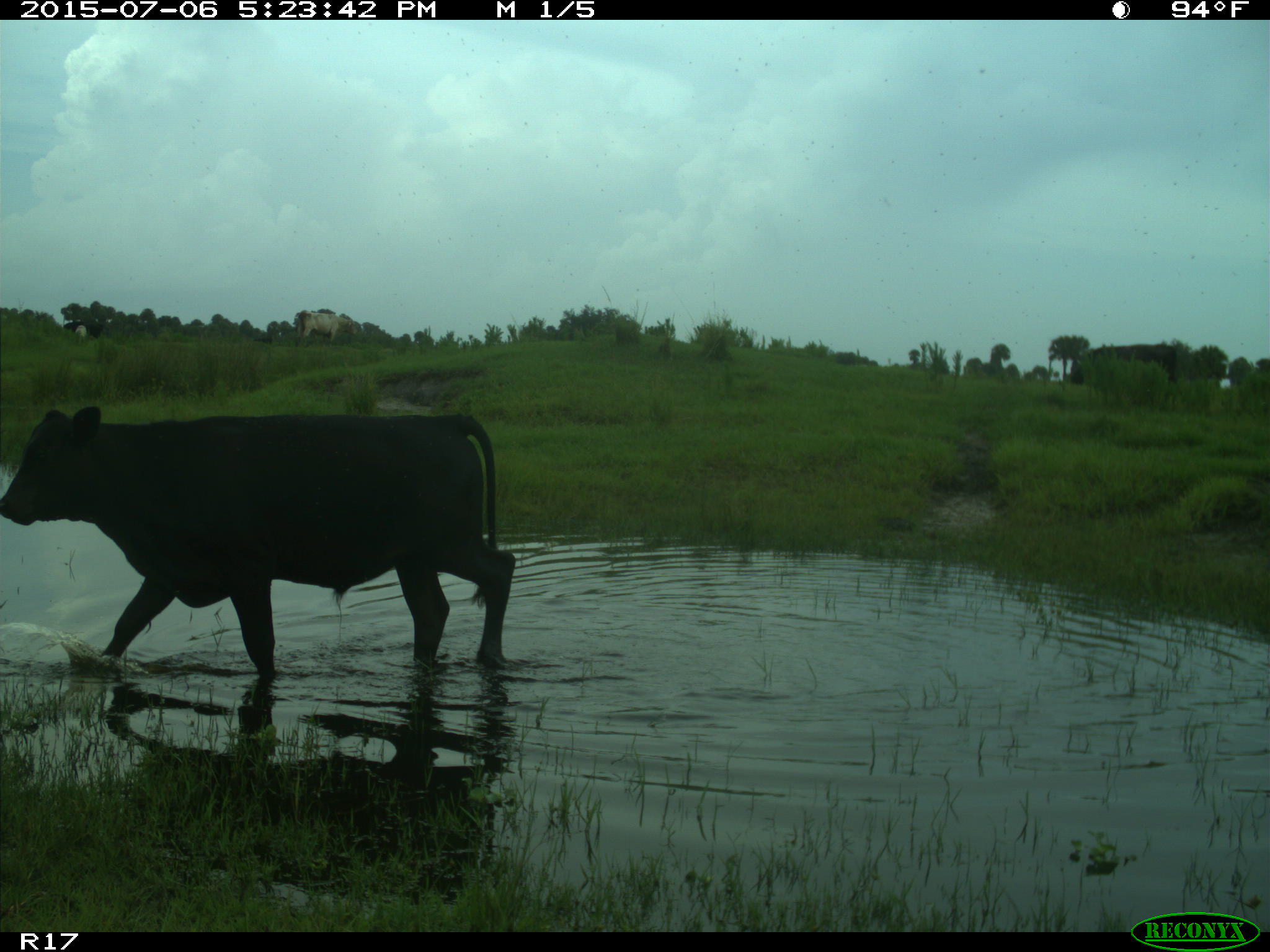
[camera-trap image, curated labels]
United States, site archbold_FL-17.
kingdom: Animalia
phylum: Chordata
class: Mammalia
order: Artiodactyla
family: Bovidae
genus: Bos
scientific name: Bos taurus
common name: domestic cow